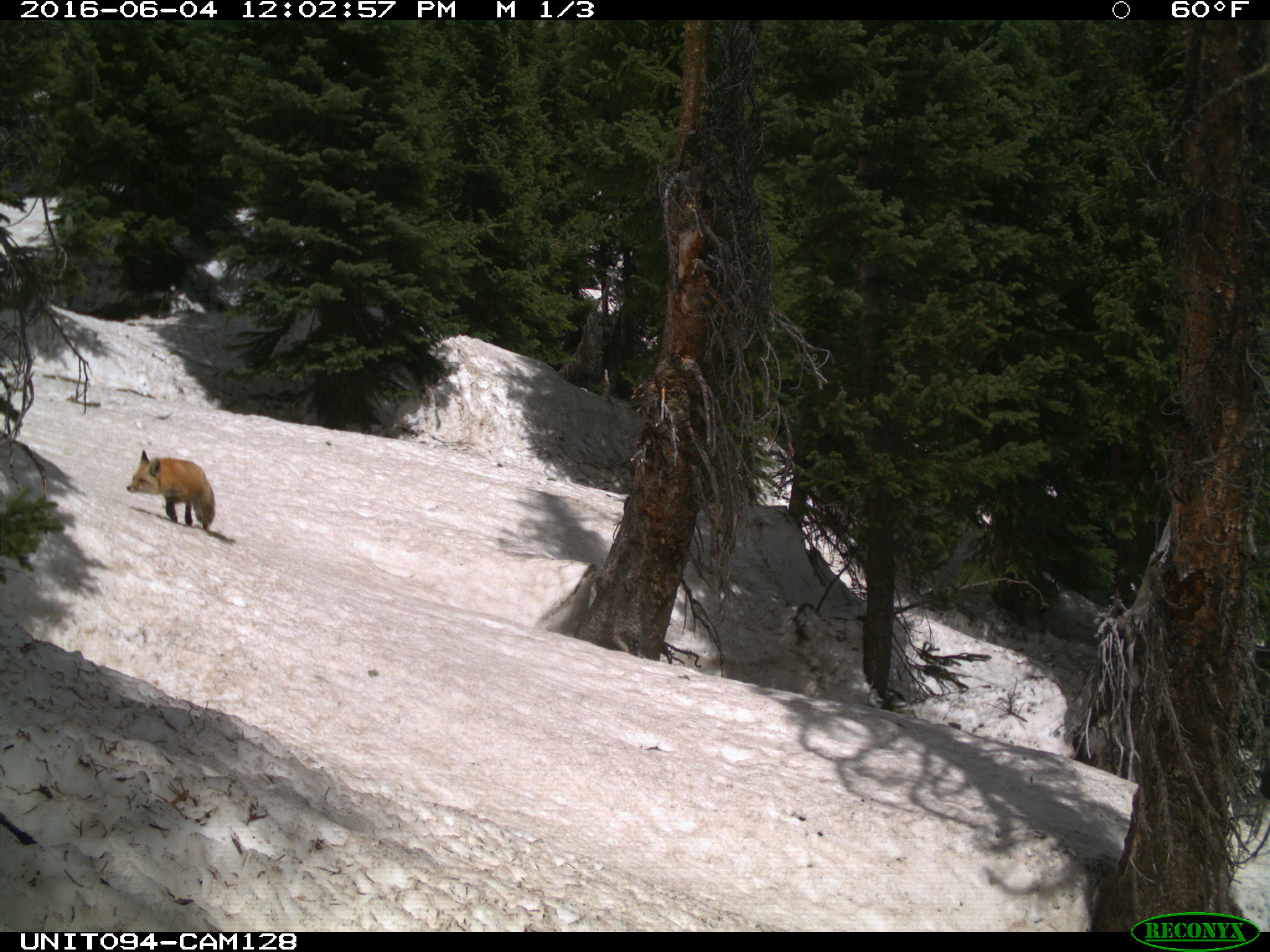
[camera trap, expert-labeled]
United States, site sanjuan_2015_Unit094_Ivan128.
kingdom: Animalia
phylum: Chordata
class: Mammalia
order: Carnivora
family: Canidae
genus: Vulpes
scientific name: Vulpes vulpes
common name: red fox